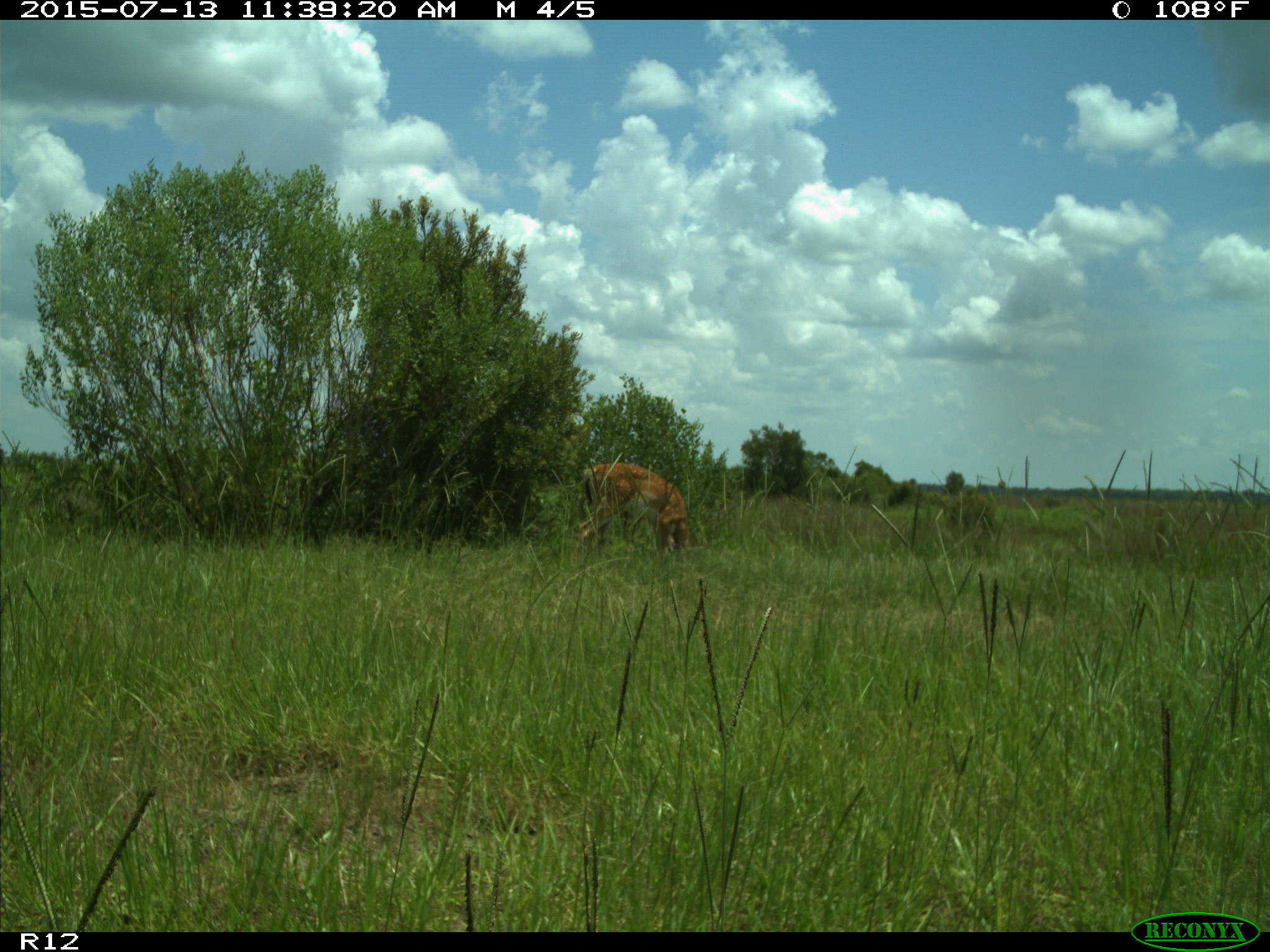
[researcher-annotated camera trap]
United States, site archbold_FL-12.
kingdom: Animalia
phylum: Chordata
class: Mammalia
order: Artiodactyla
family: Cervidae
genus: Odocoileus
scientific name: Odocoileus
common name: deer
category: unidentified deer